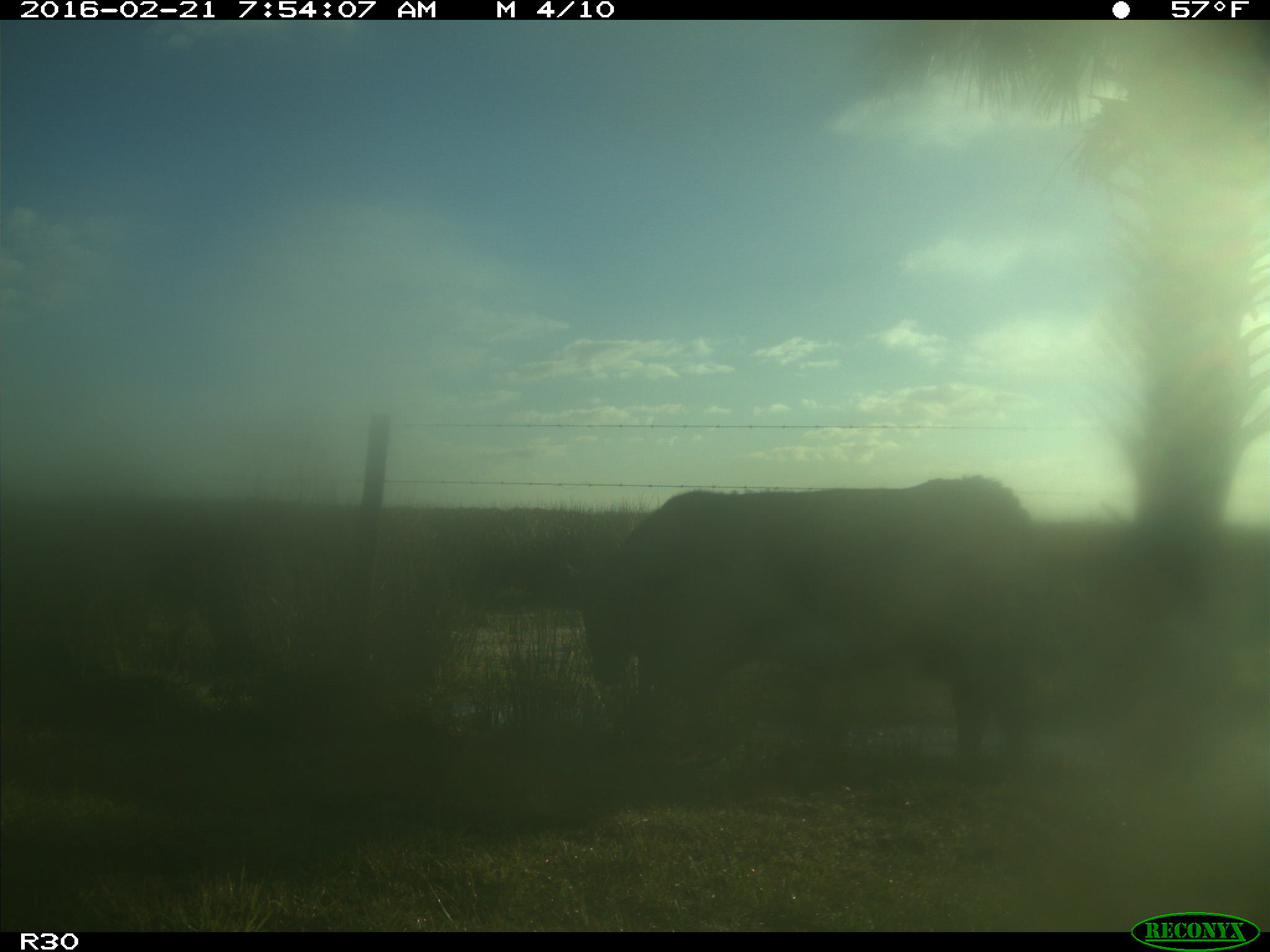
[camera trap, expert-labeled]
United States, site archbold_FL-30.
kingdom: Animalia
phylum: Chordata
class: Mammalia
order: Artiodactyla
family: Bovidae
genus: Bos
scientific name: Bos taurus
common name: domestic cow